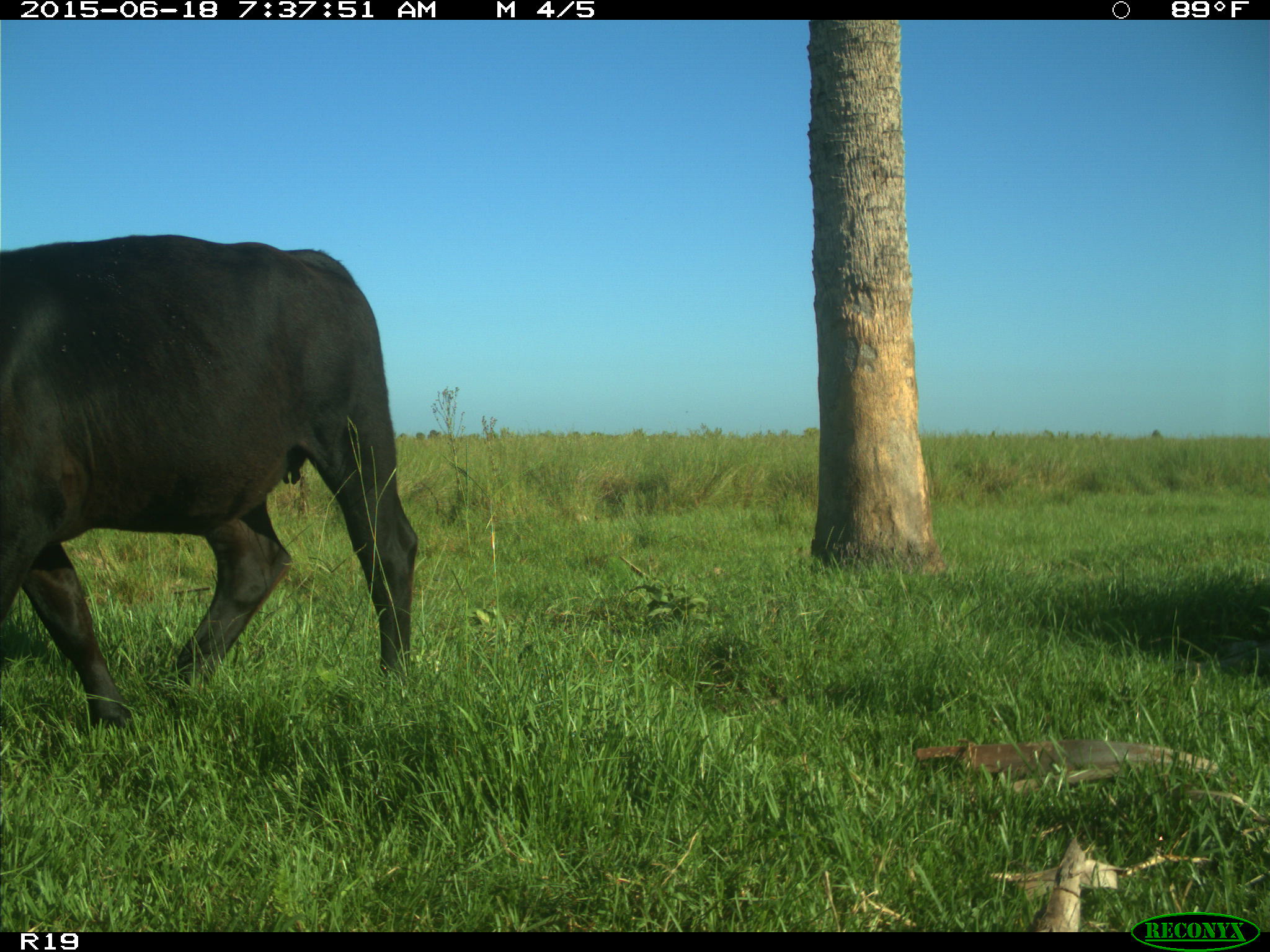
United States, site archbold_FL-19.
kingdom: Animalia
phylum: Chordata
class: Mammalia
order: Artiodactyla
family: Bovidae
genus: Bos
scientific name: Bos taurus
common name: domestic cow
Bos taurus (domestic cow).